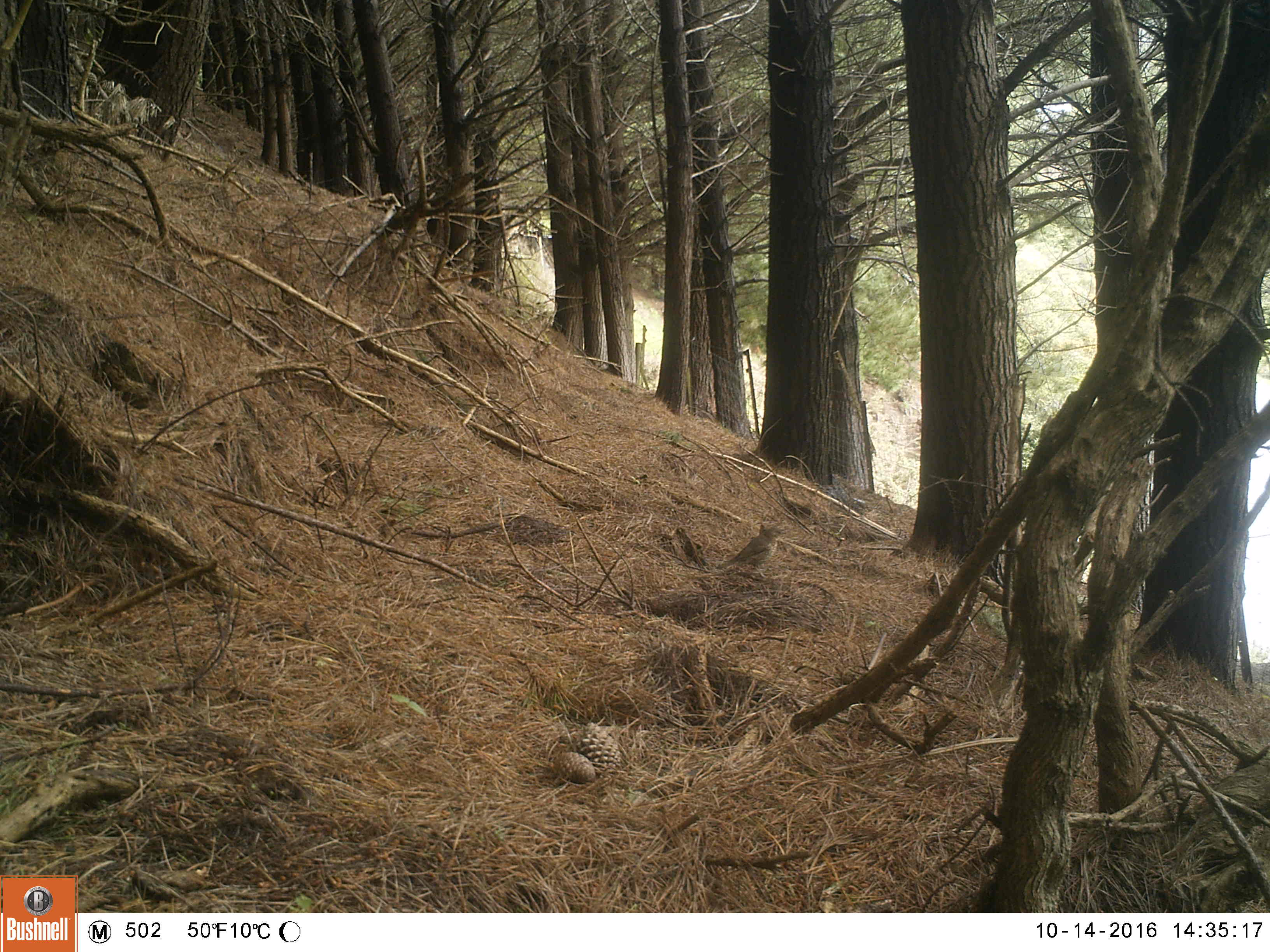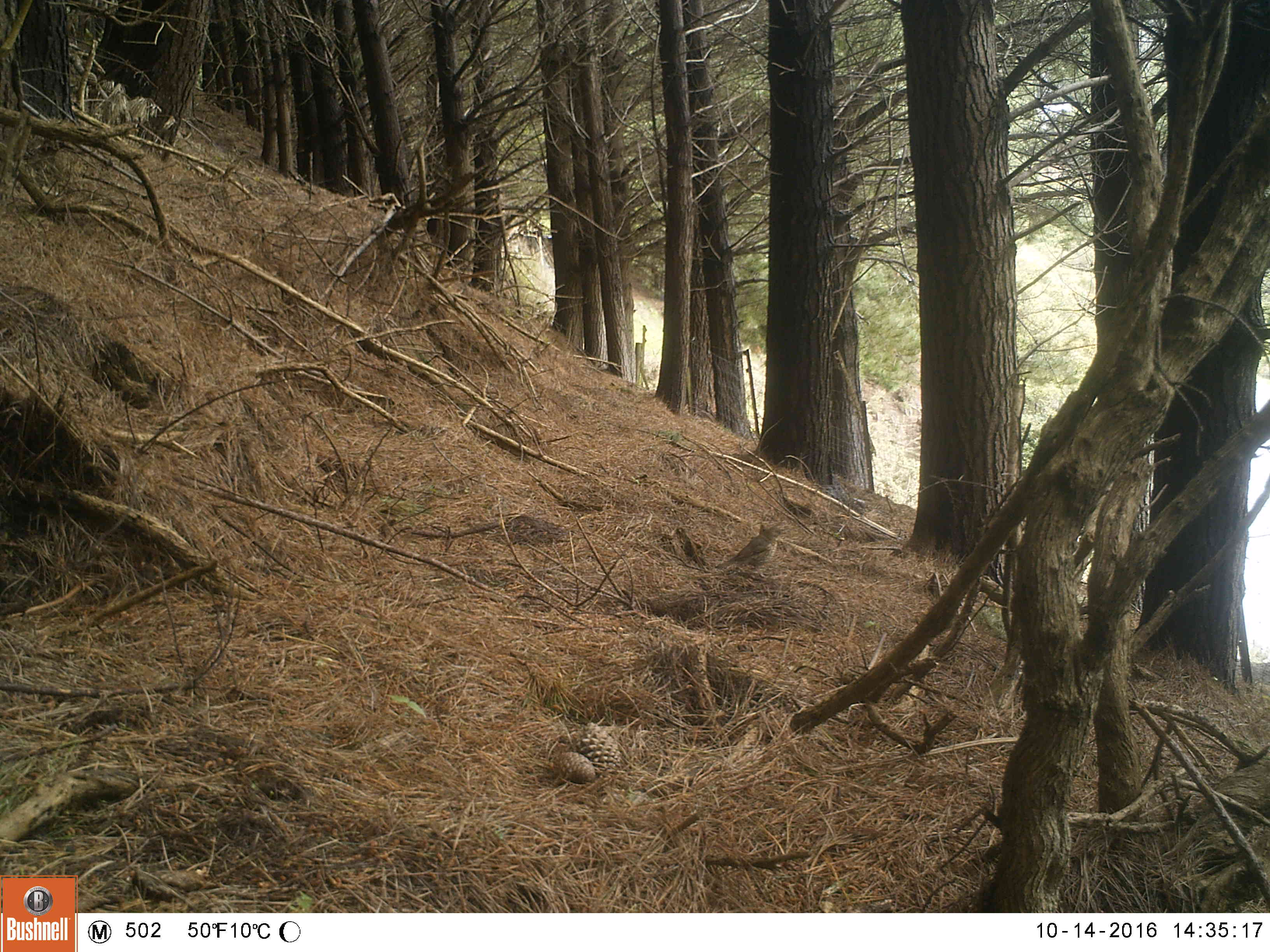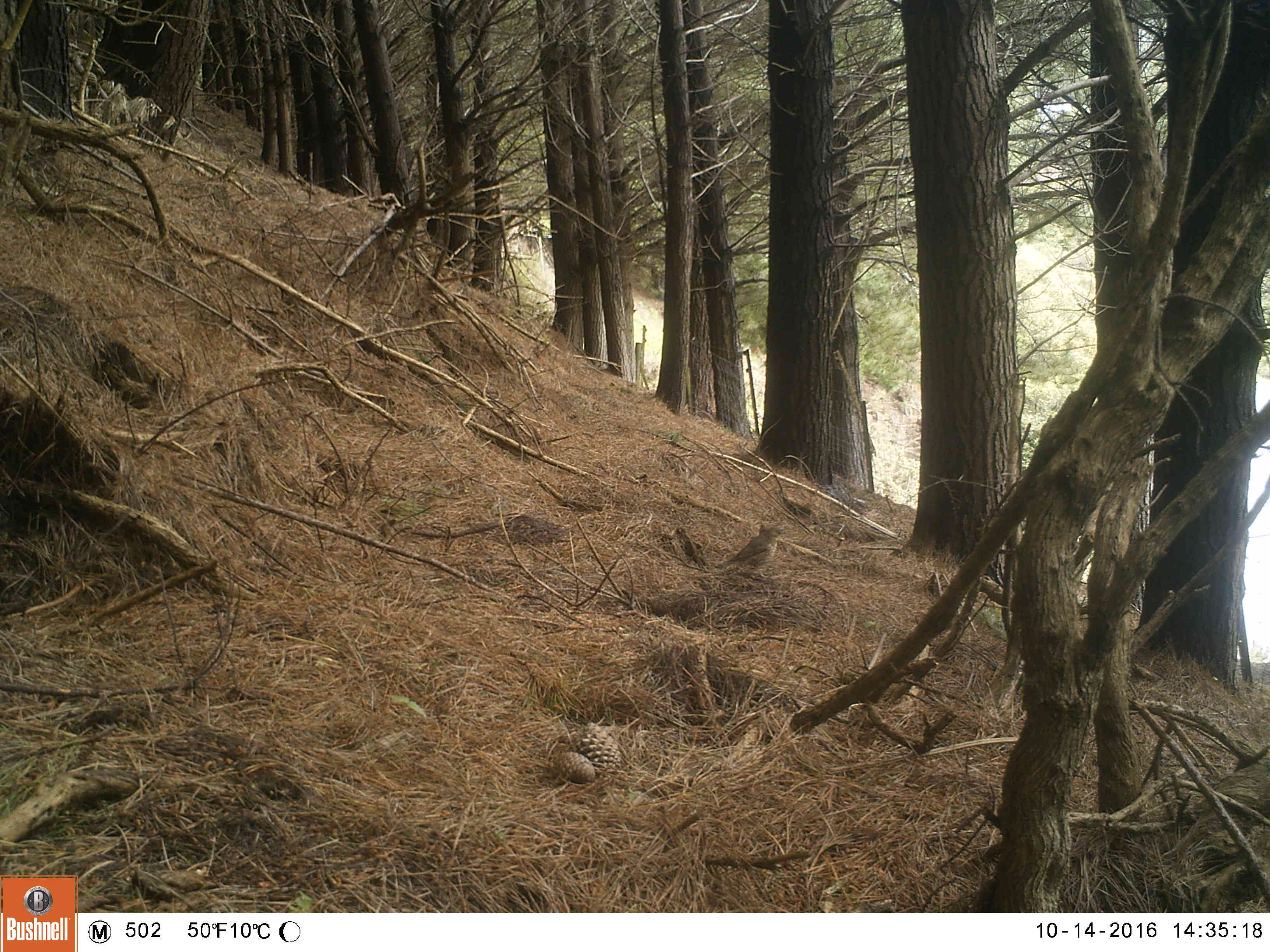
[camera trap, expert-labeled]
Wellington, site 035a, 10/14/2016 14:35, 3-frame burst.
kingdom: Animalia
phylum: Chordata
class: Aves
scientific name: Aves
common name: bird